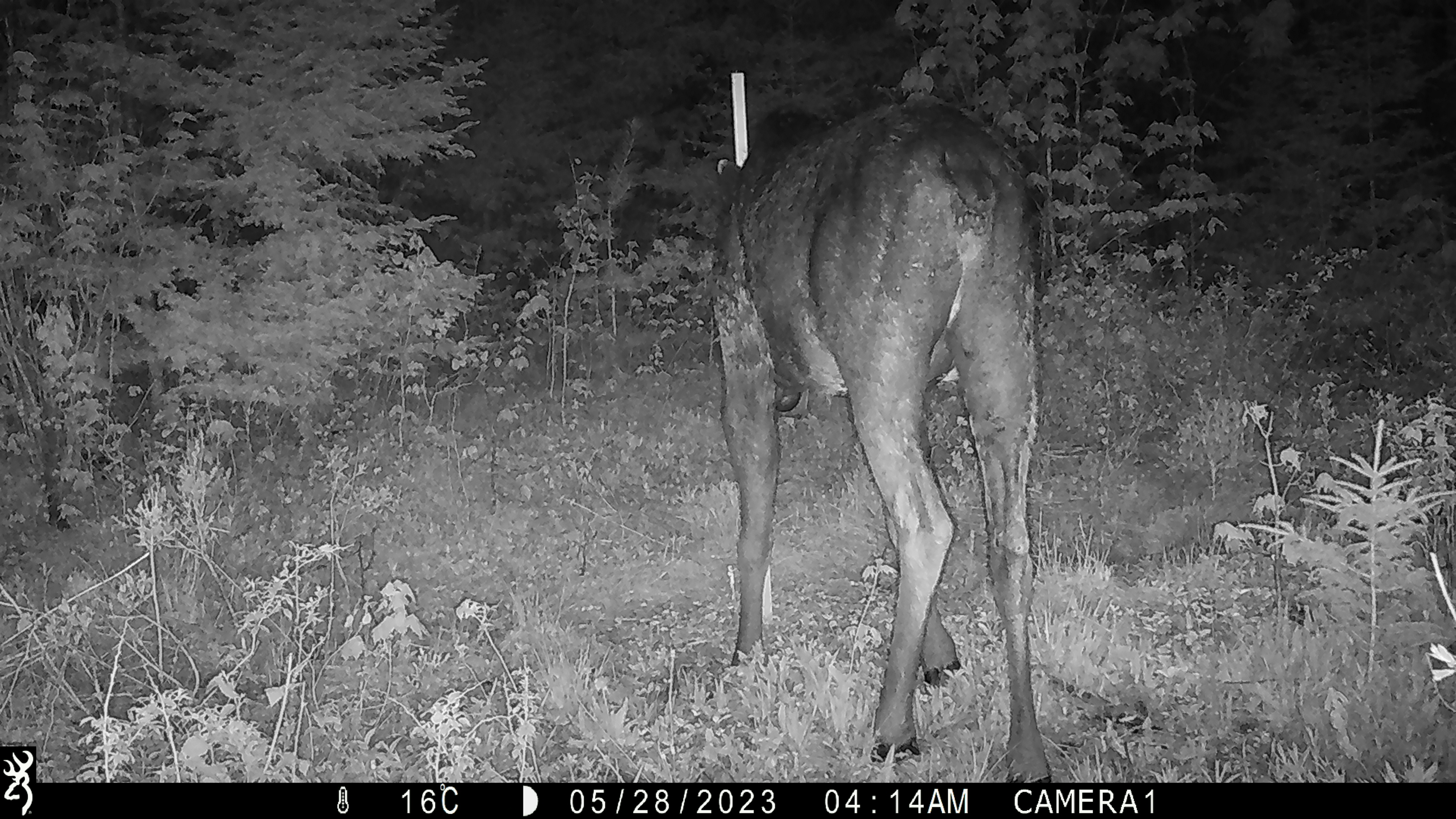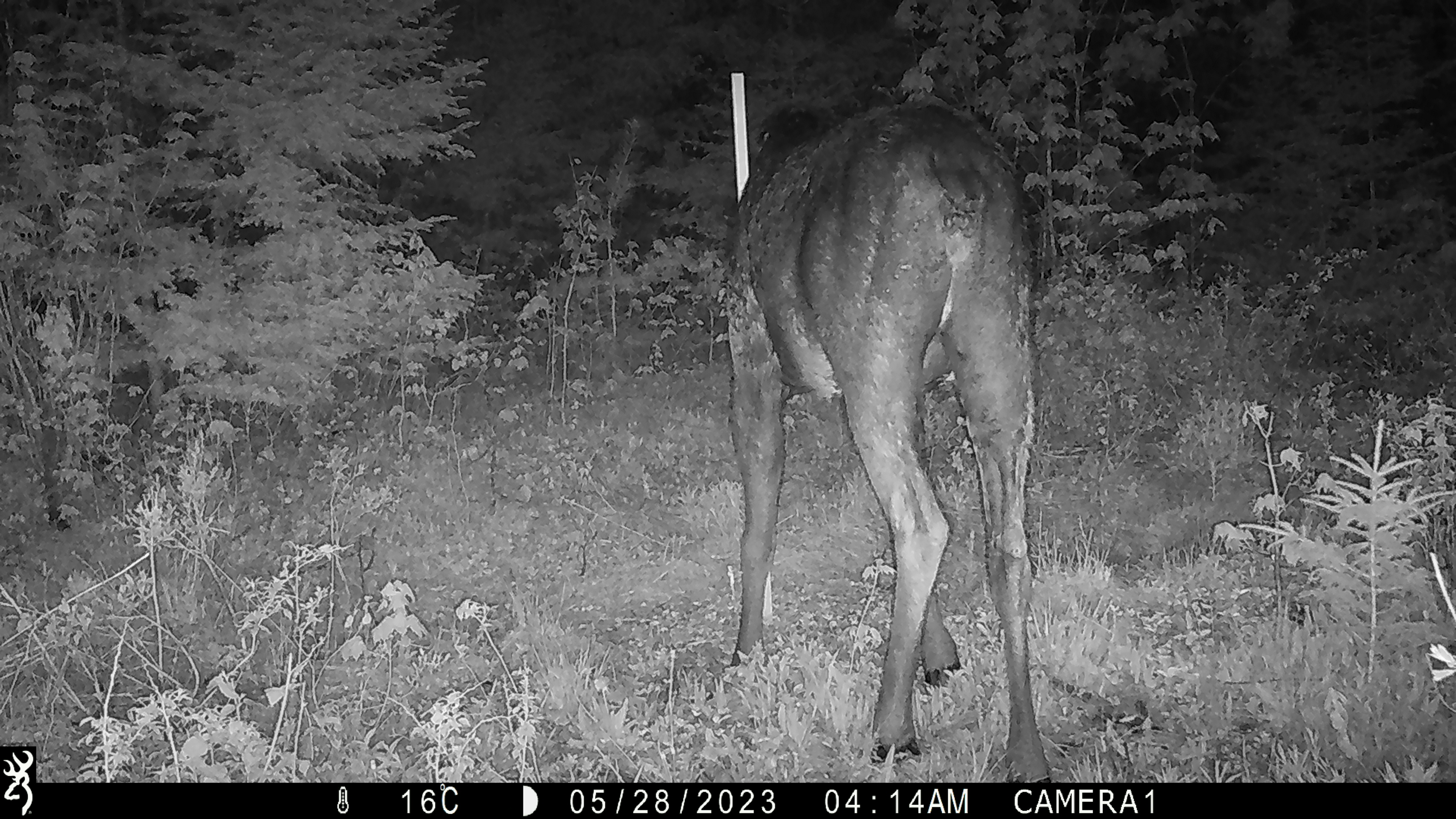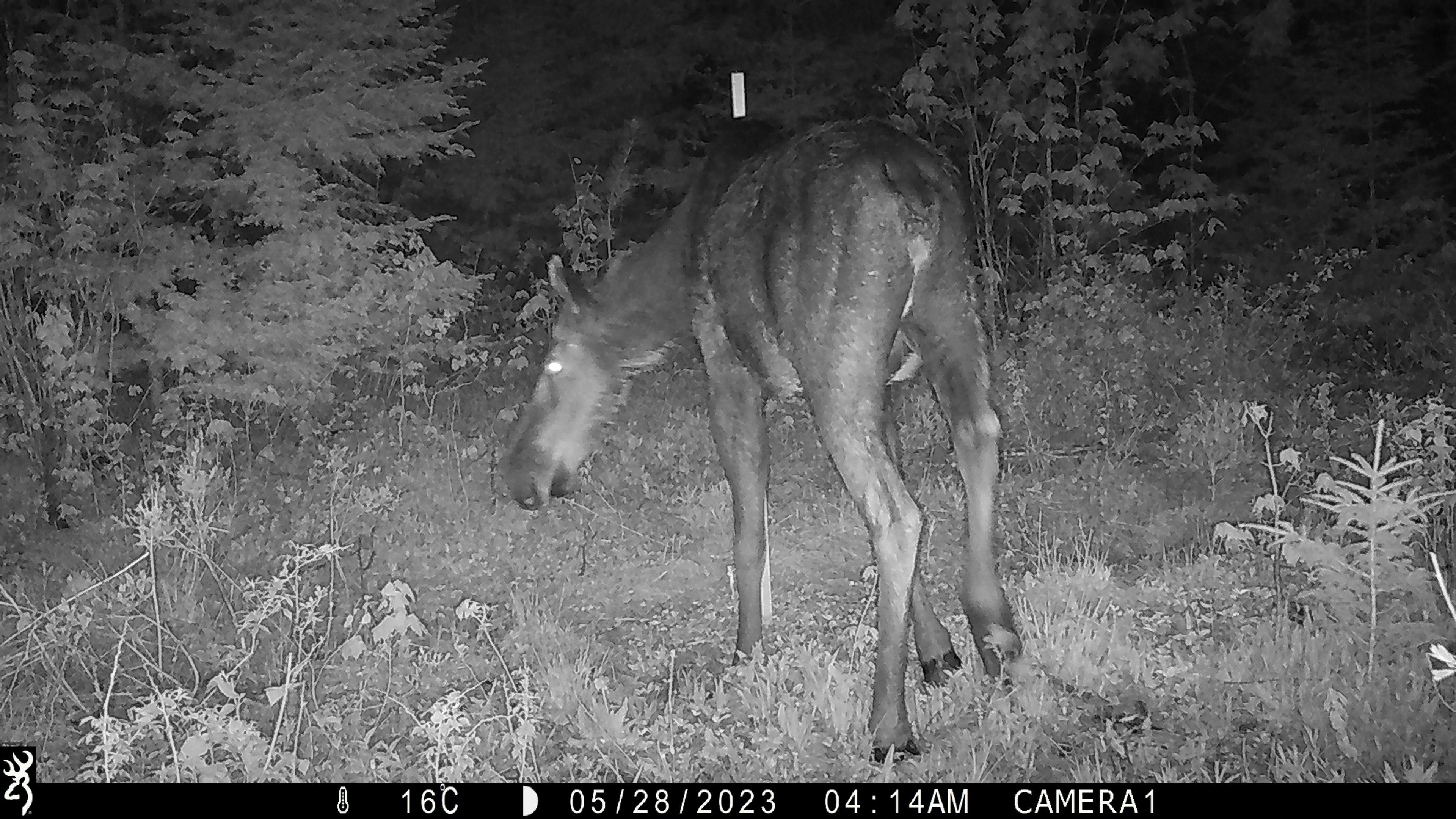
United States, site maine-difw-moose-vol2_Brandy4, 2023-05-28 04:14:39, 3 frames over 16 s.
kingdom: Animalia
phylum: Chordata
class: Mammalia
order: Artiodactyla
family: Cervidae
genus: Alces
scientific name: Alces alces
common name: moose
Moose (Alces alces).